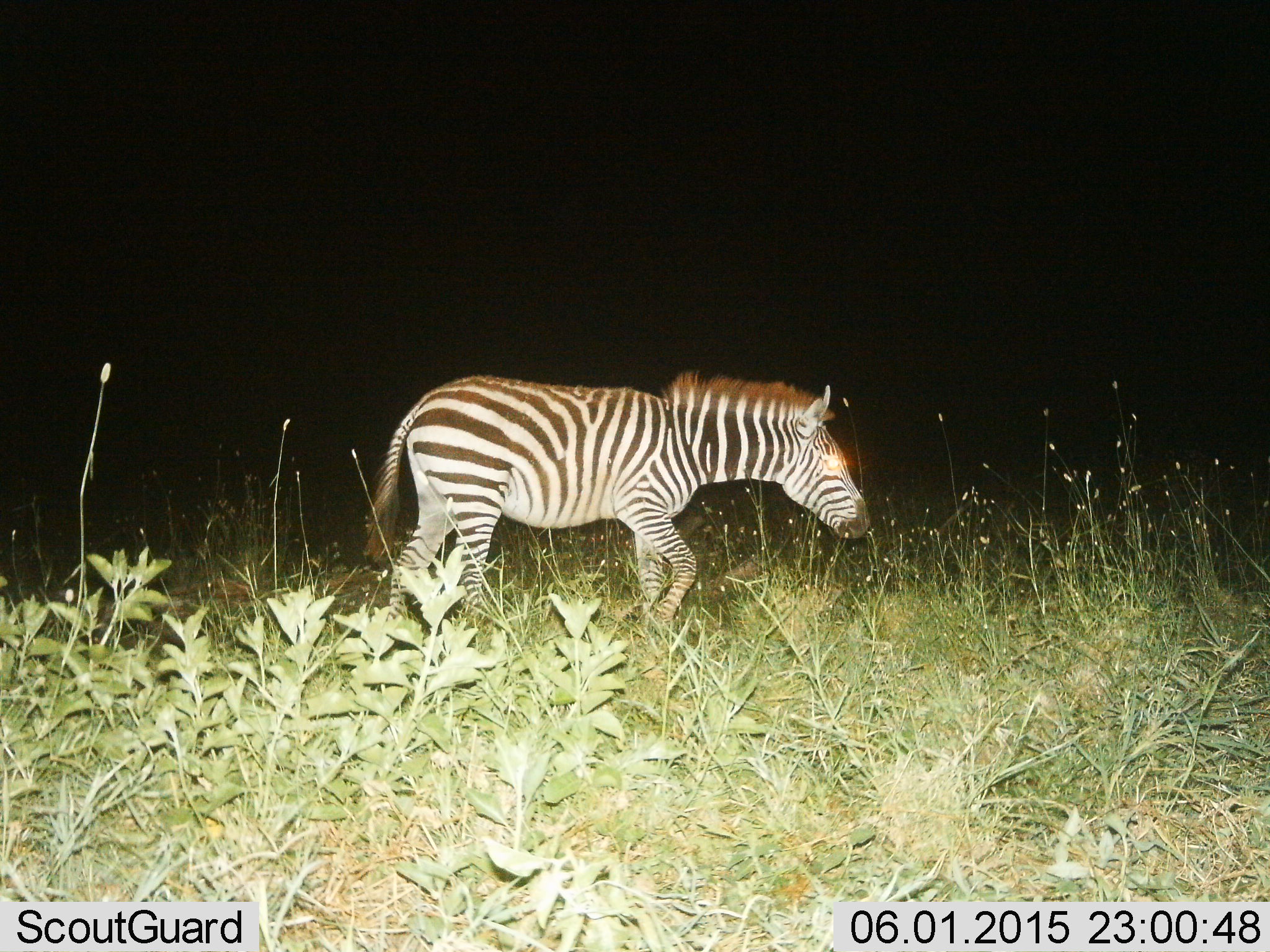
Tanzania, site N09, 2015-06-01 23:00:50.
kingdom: Animalia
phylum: Chordata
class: Mammalia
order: Perissodactyla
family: Equidae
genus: Equus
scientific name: Equus quagga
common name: plains zebra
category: zebra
Zebra (plains zebra) (Equus quagga), count 1. Behavior (volunteer vote fractions): standing 10%, resting 0%, moving 100%, interacting 0%. Young present (vote fraction): 0%. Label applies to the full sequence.